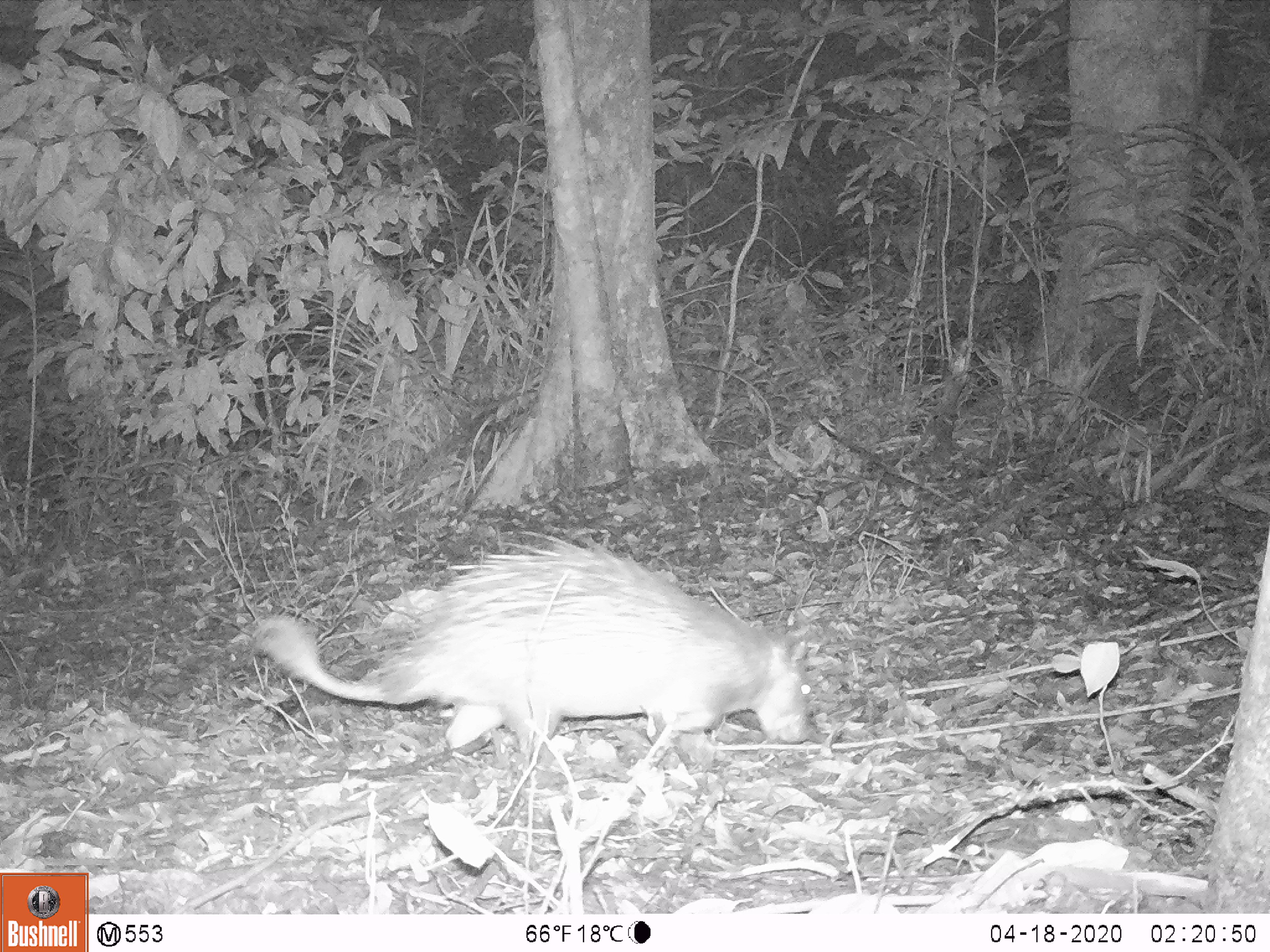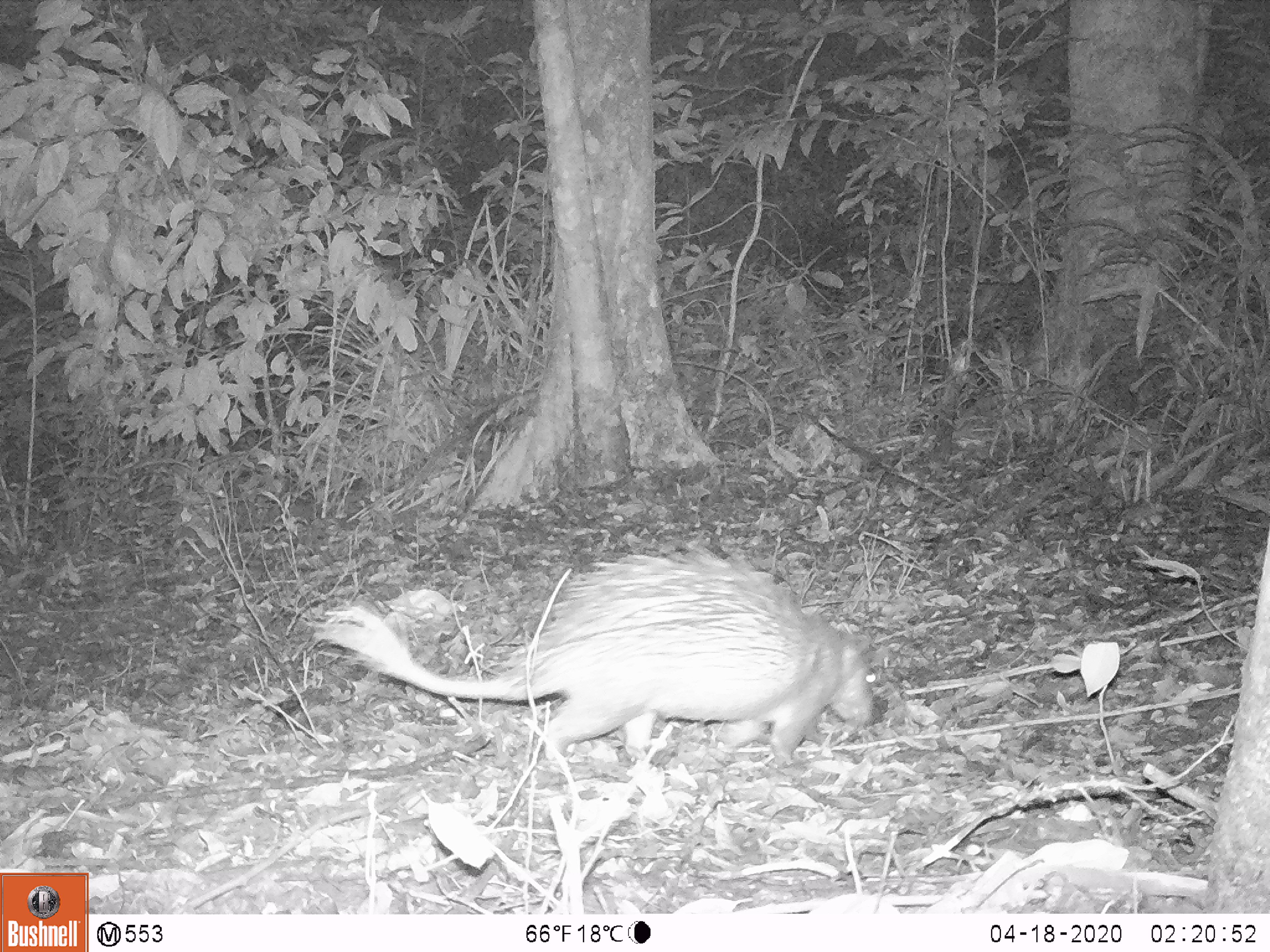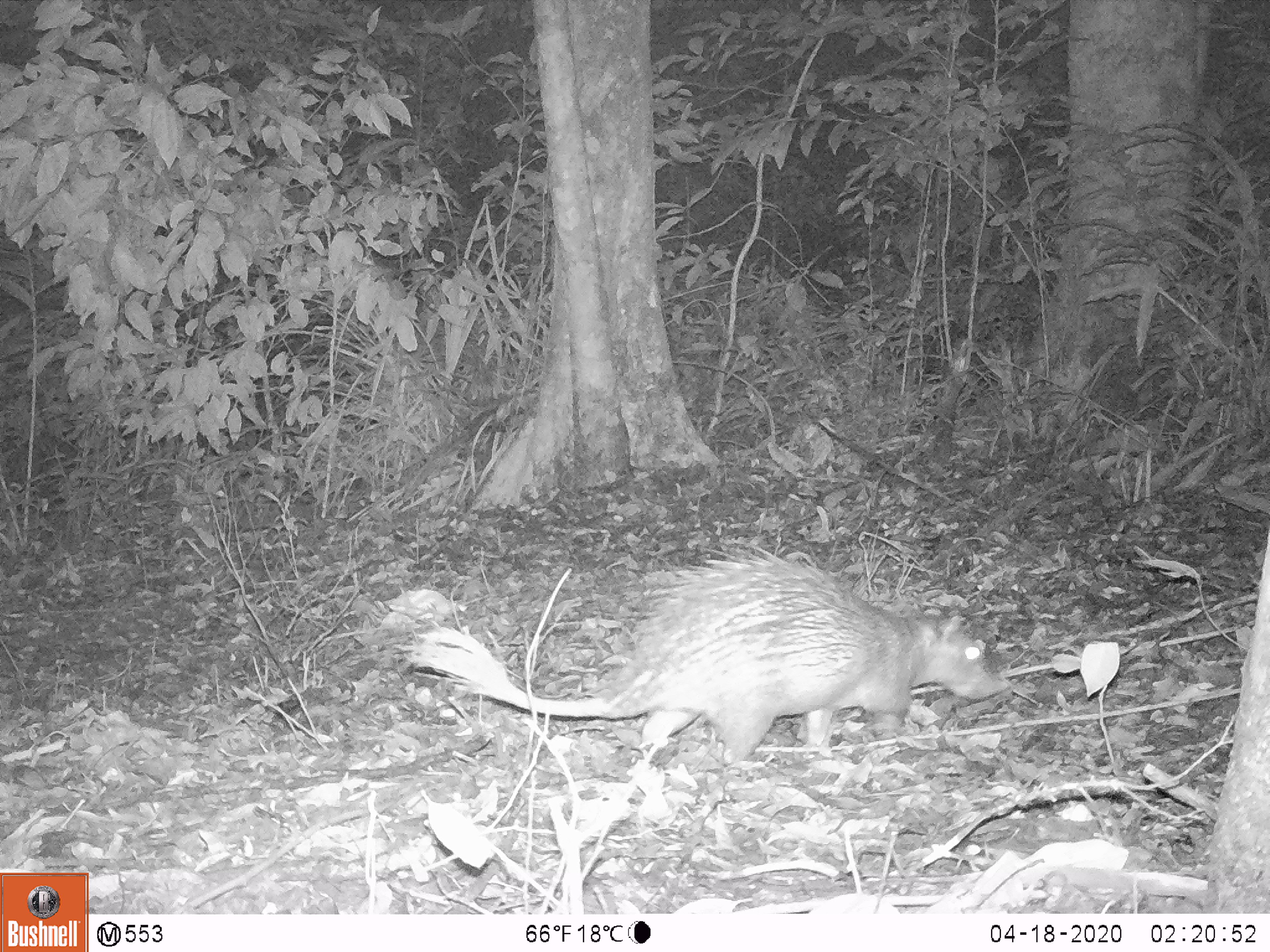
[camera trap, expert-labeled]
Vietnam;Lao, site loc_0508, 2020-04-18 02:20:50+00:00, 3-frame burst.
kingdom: Animalia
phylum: Chordata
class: Mammalia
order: Rodentia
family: Hystricidae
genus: Atherurus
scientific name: Atherurus macrourus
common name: asiatic brush-tailed porcupine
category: asiatic brush tailed porcupine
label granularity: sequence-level